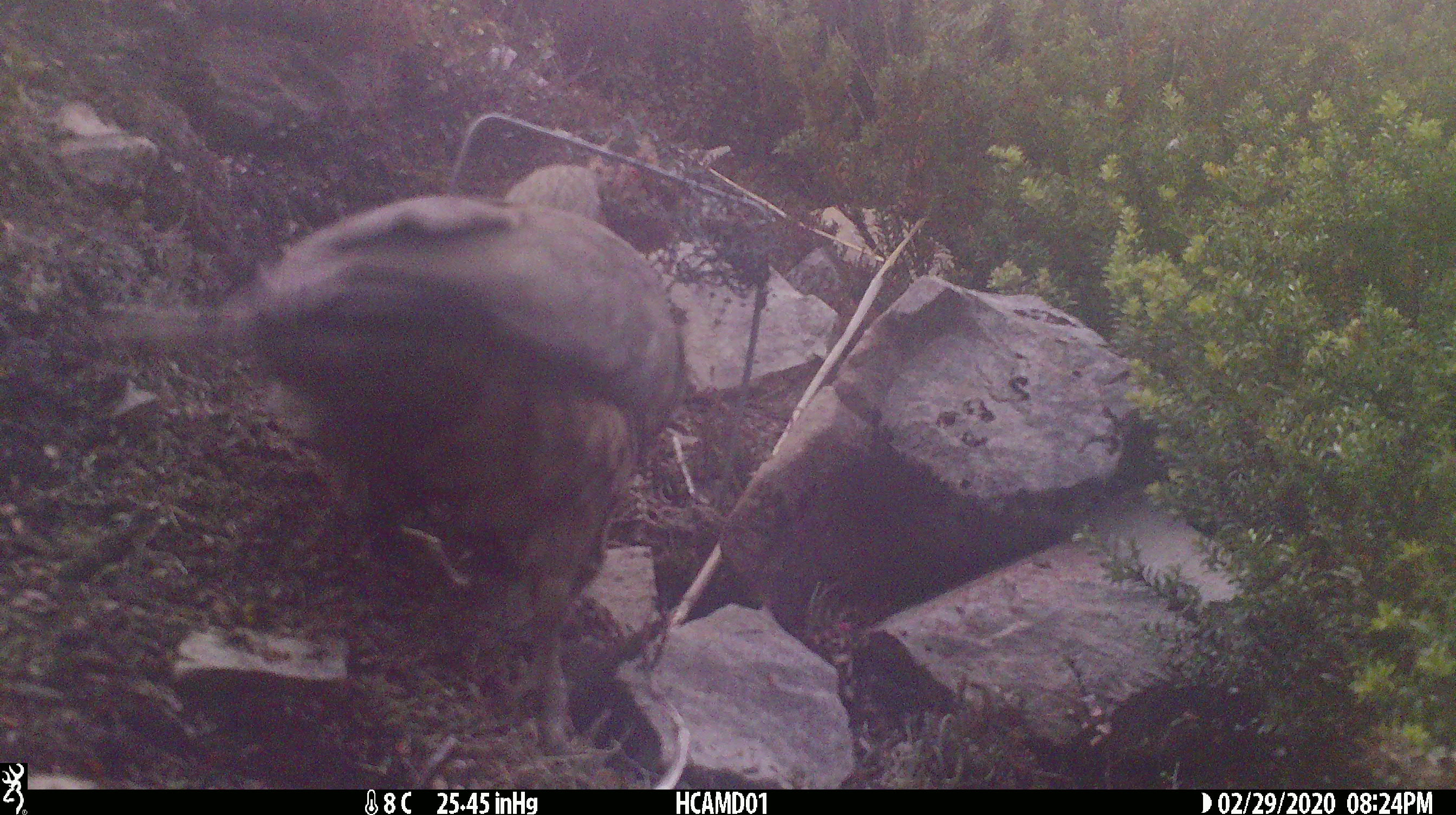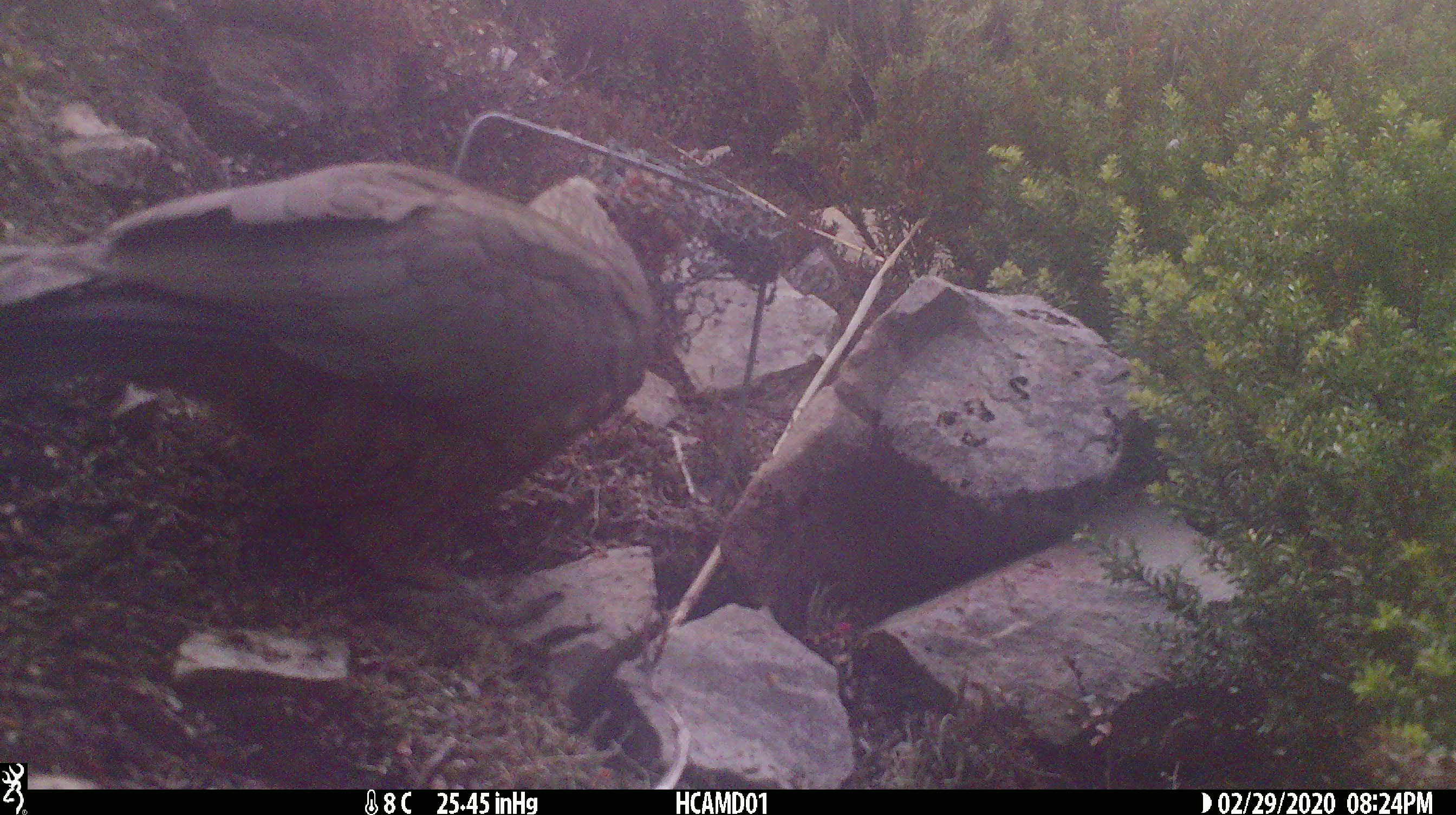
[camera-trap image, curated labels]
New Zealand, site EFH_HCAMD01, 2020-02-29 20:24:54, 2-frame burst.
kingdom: Animalia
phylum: Chordata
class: Aves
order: Psittaciformes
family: Strigopidae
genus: Nestor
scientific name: Nestor notabilis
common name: kea